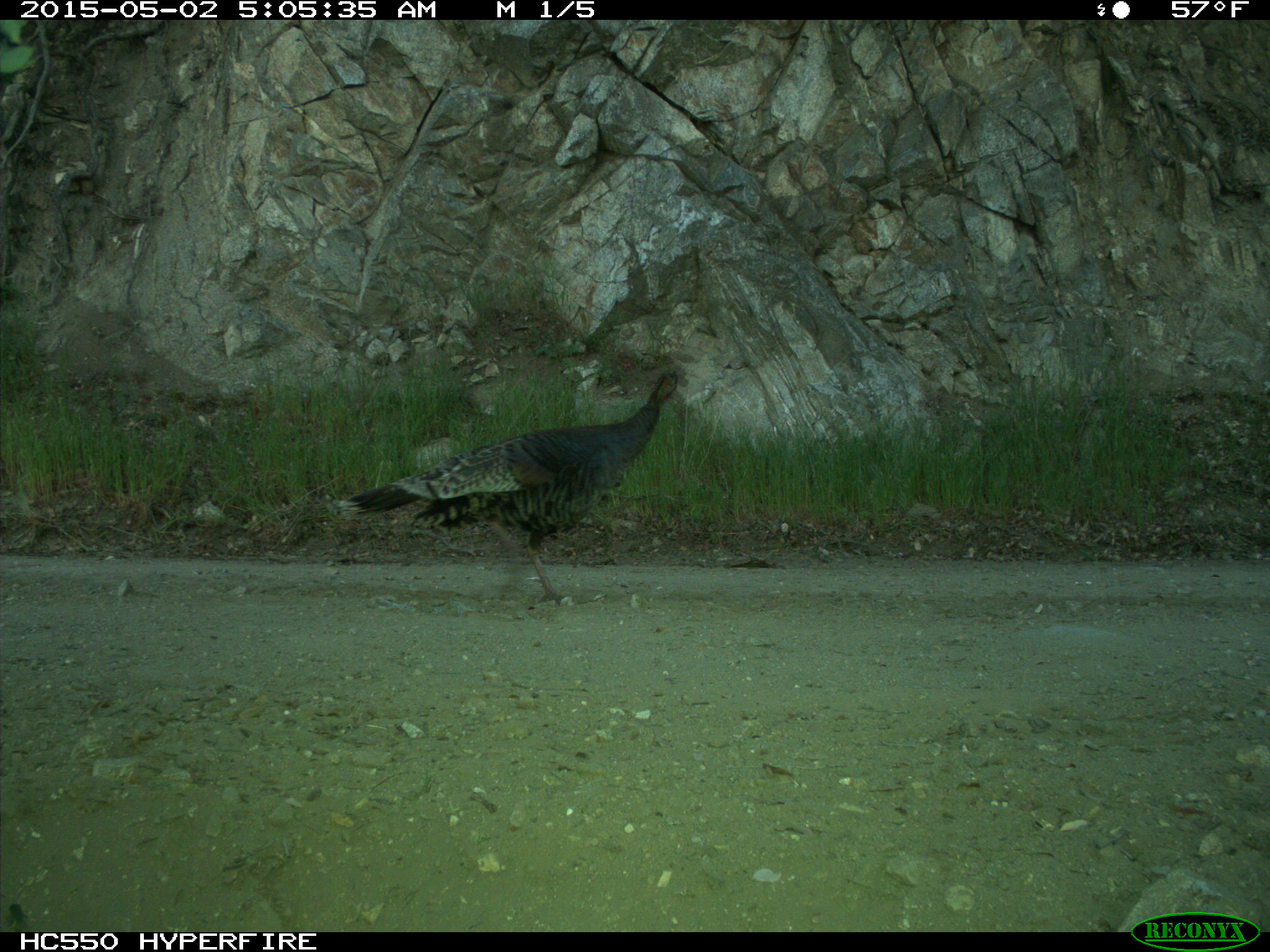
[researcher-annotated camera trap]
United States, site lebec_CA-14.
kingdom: Animalia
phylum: Chordata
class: Aves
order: Galliformes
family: Phasianidae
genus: Meleagris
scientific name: Meleagris gallopavo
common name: wild turkey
Meleagris gallopavo (wild turkey).